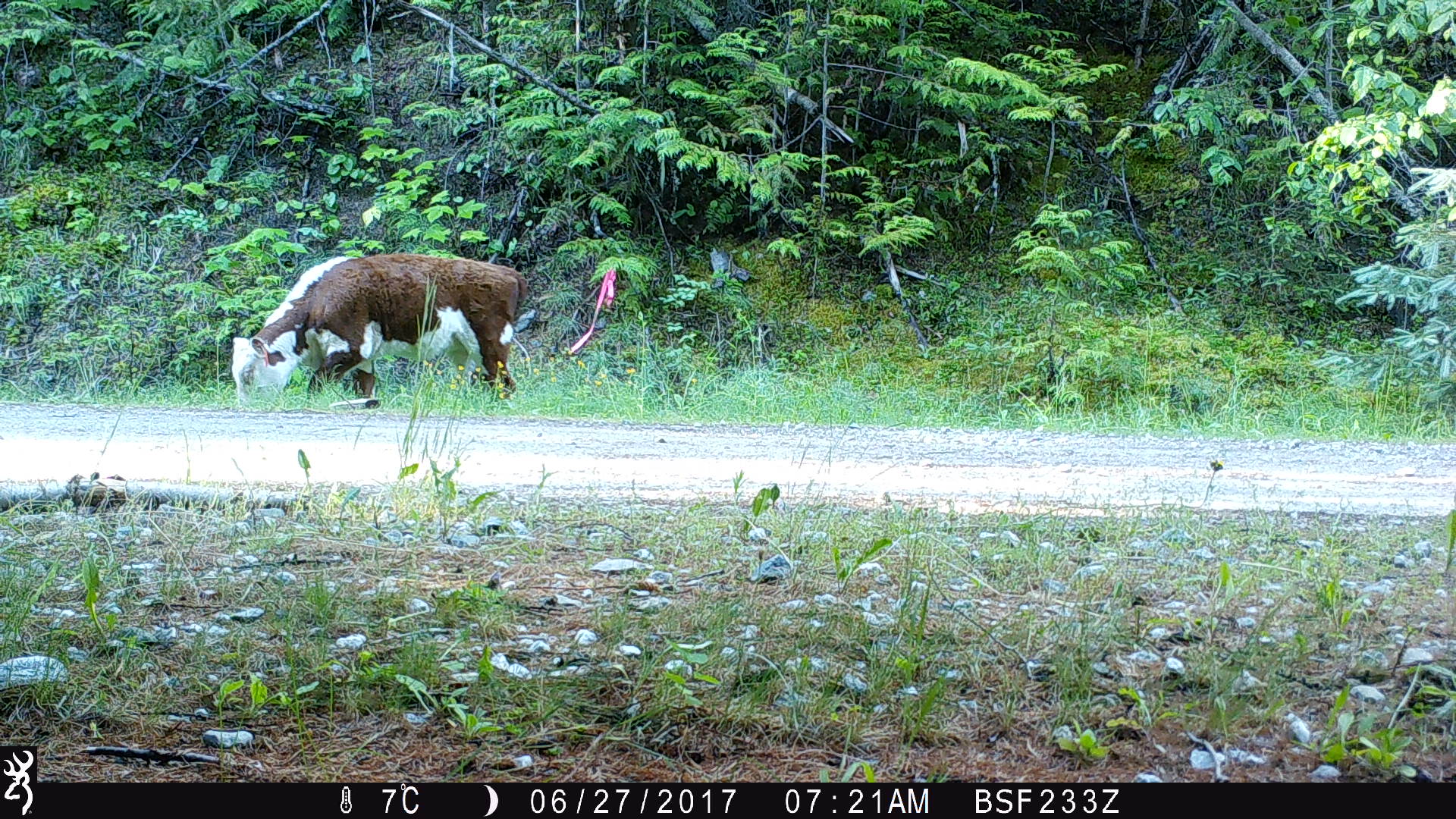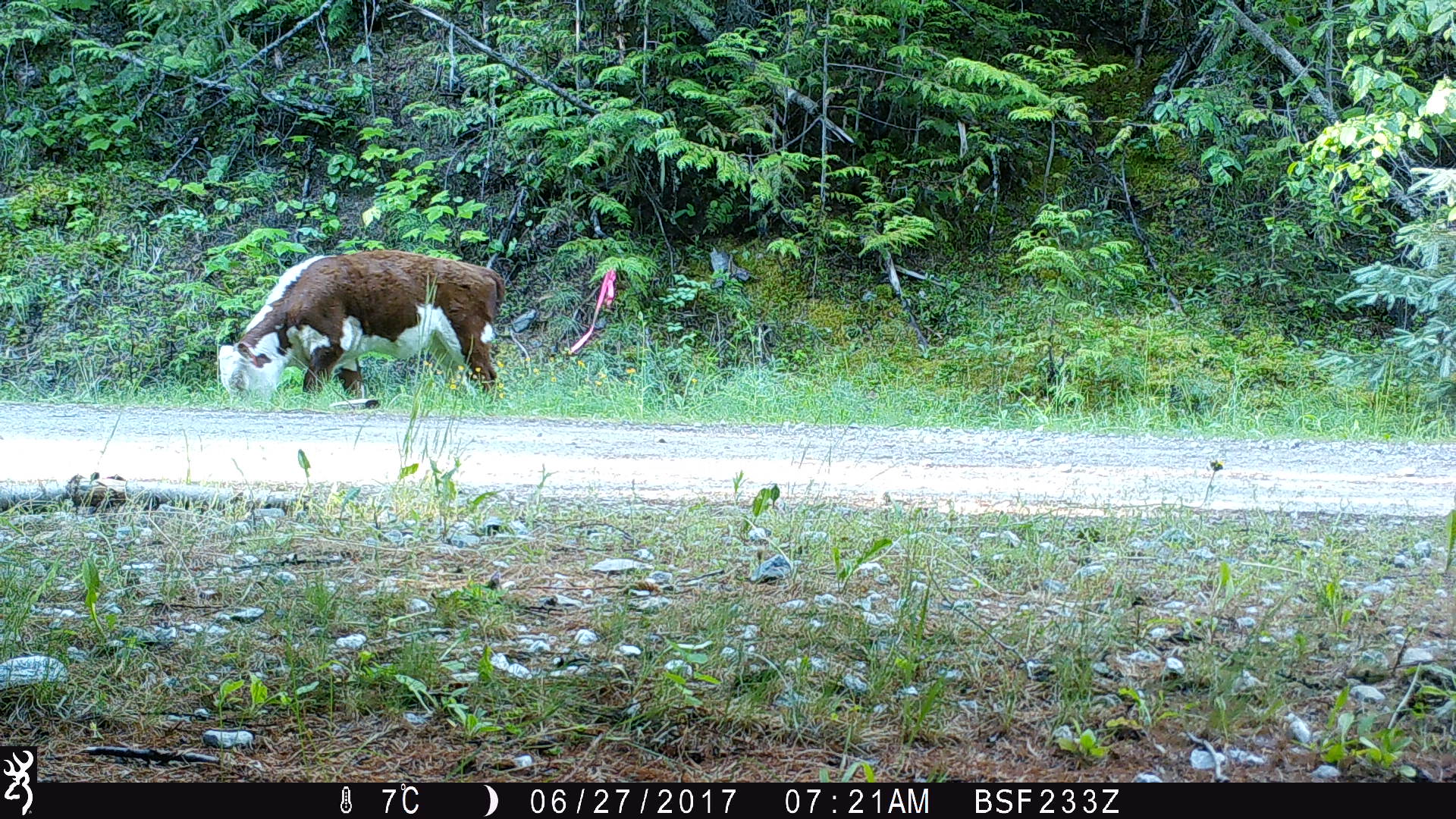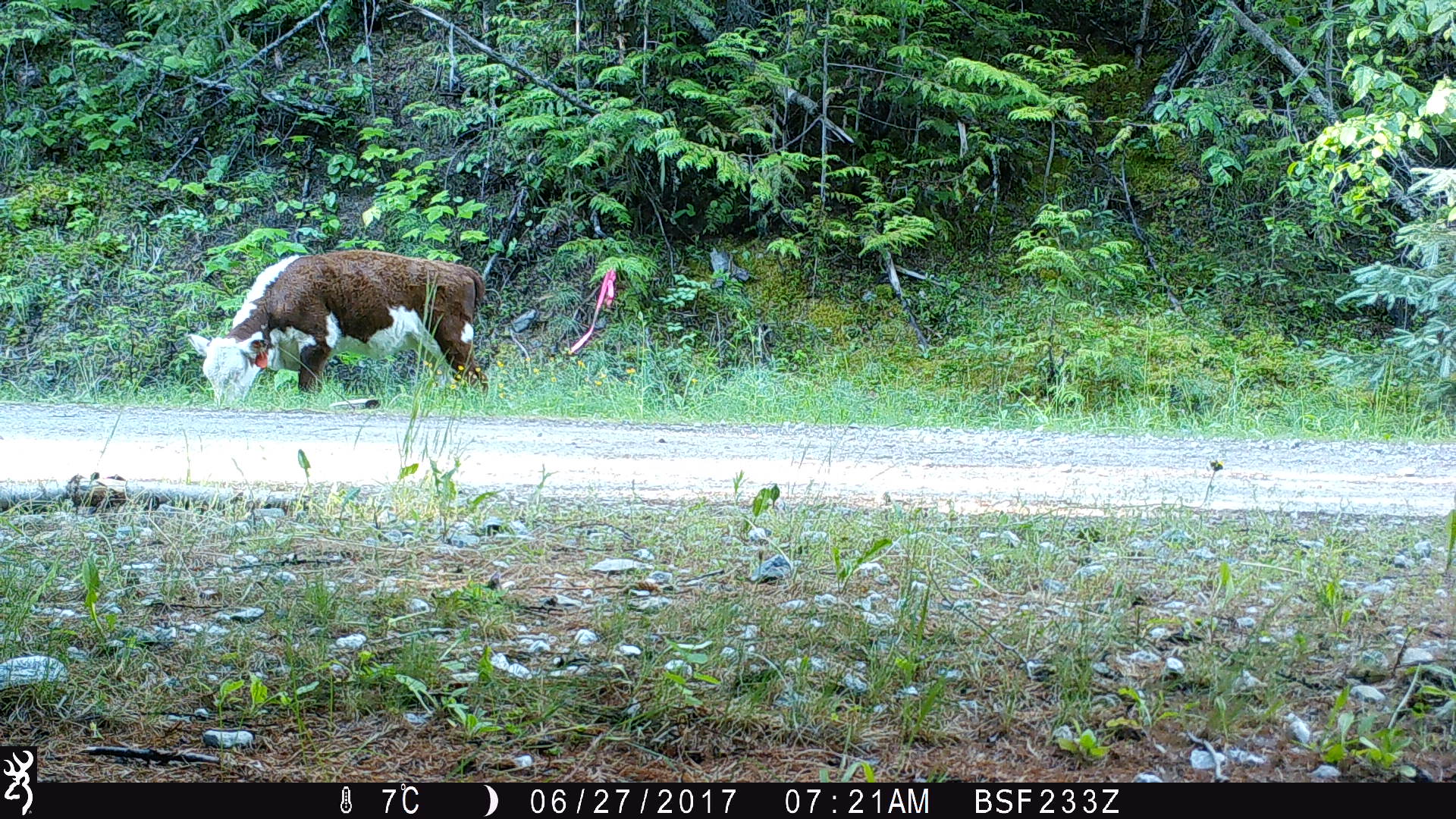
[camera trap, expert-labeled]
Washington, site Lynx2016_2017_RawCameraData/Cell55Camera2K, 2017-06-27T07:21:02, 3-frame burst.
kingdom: Animalia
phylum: Chordata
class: Mammalia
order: Artiodactyla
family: Bovidae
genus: Bos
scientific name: Bos taurus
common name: domestic cattle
Domestic cattle (Bos taurus). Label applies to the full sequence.